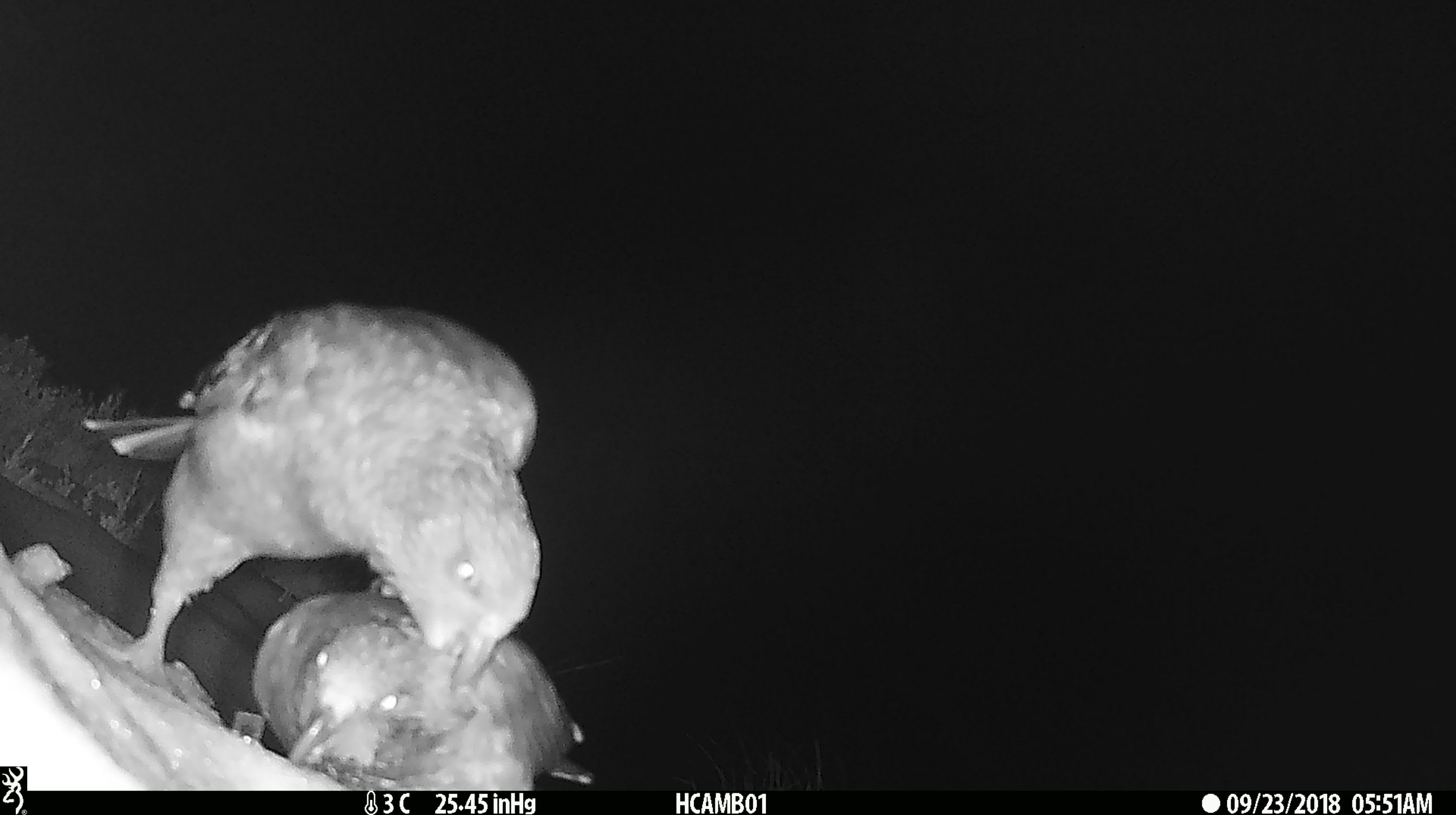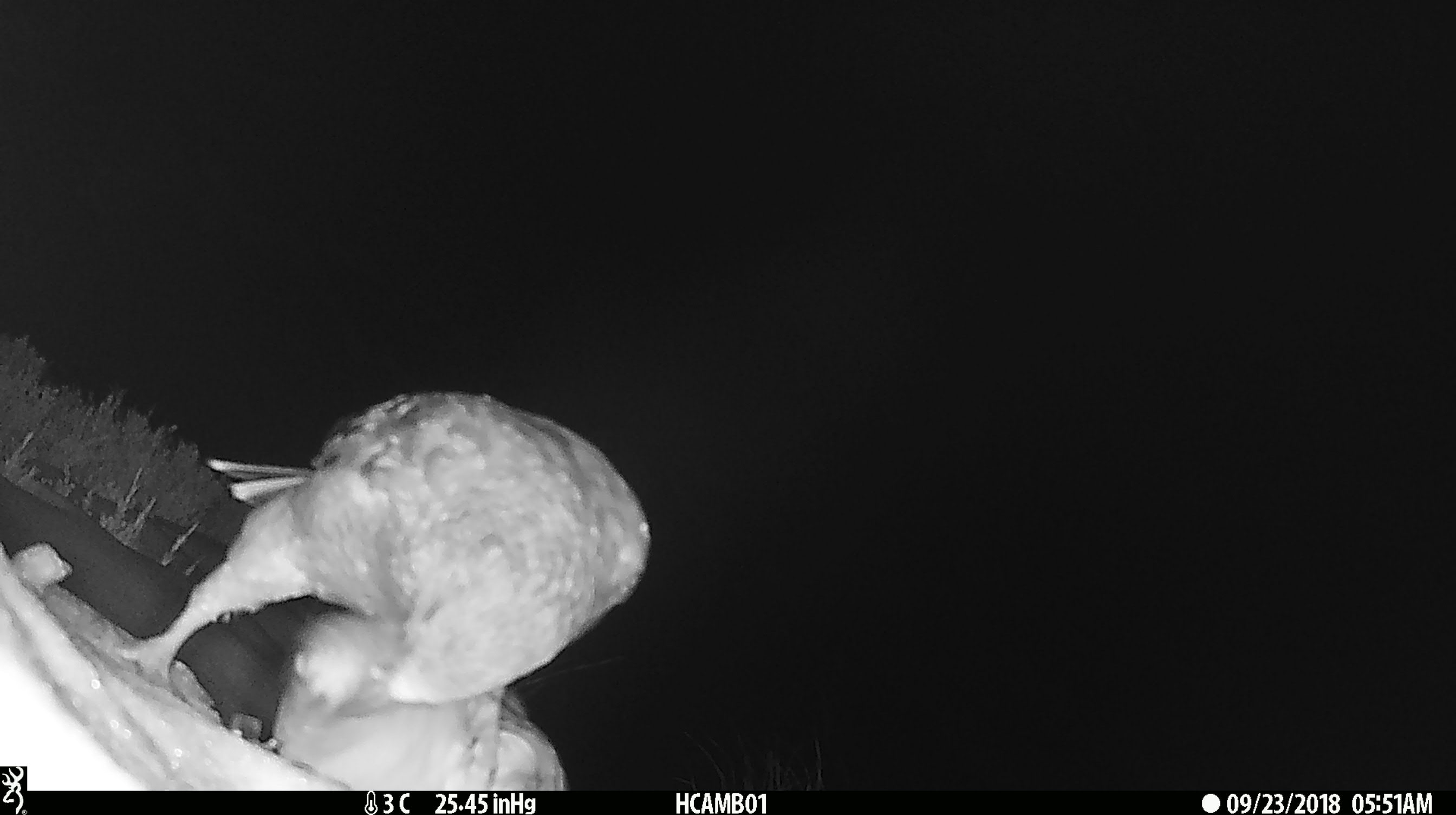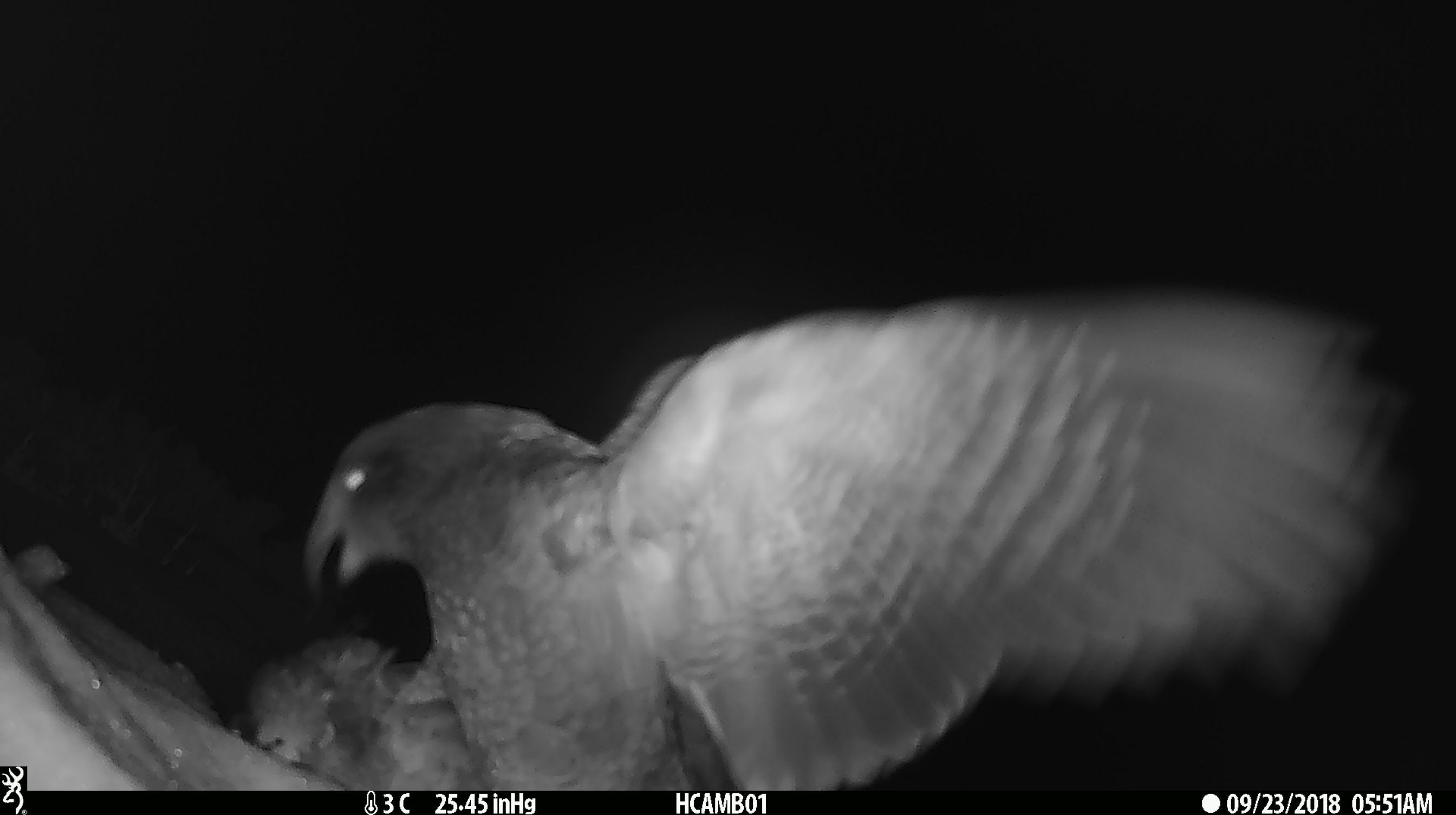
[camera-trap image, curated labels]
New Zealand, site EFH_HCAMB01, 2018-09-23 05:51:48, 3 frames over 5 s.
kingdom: Animalia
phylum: Chordata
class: Aves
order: Psittaciformes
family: Strigopidae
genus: Nestor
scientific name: Nestor notabilis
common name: kea